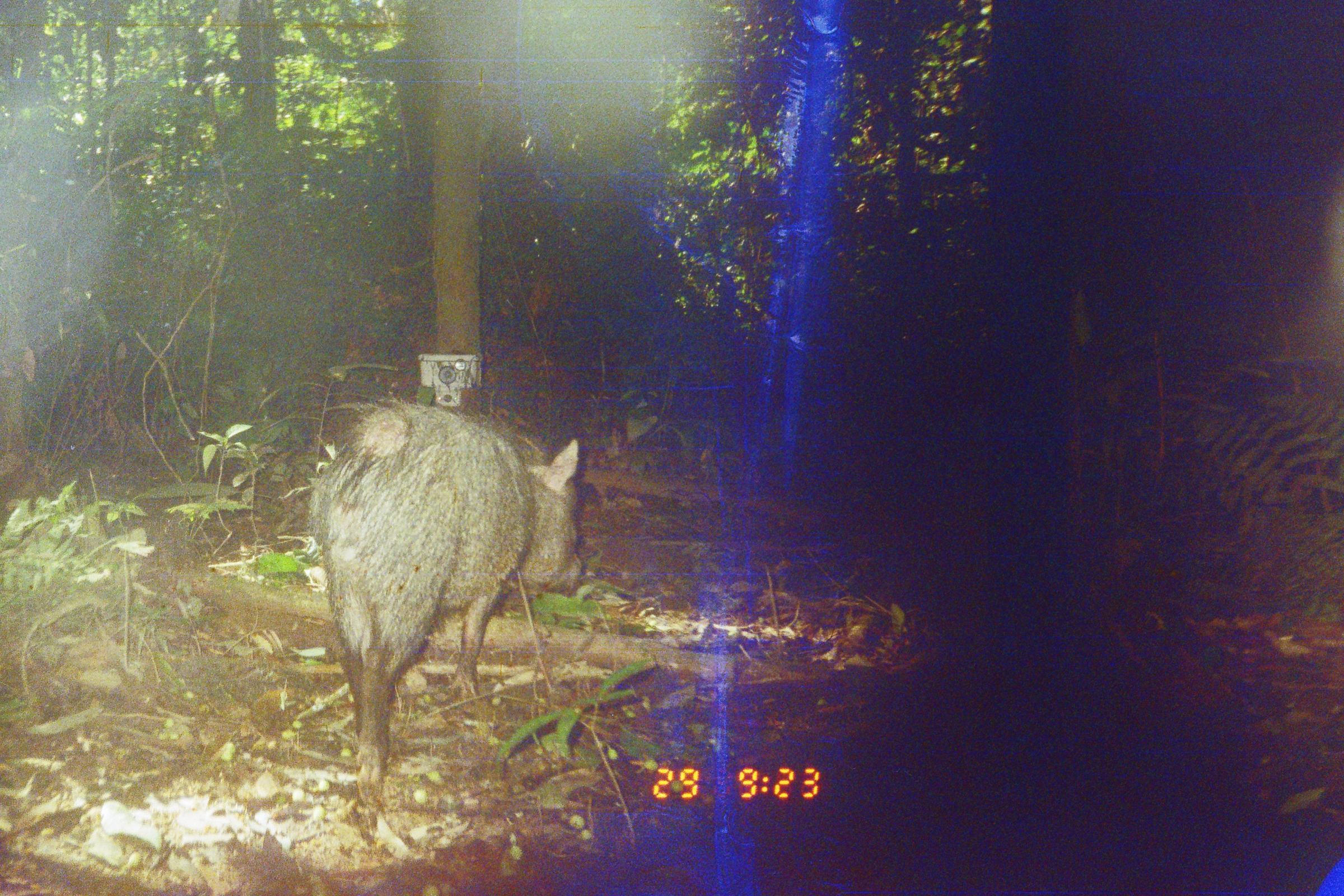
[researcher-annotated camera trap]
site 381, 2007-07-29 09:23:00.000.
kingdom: Animalia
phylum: Chordata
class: Mammalia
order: Artiodactyla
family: Tayassuidae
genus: Tayassu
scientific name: Tayassu pecari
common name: white-lipped peccary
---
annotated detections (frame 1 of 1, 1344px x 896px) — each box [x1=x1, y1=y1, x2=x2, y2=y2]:
tayassu pecari: [x1=308, y1=396, x2=586, y2=804]